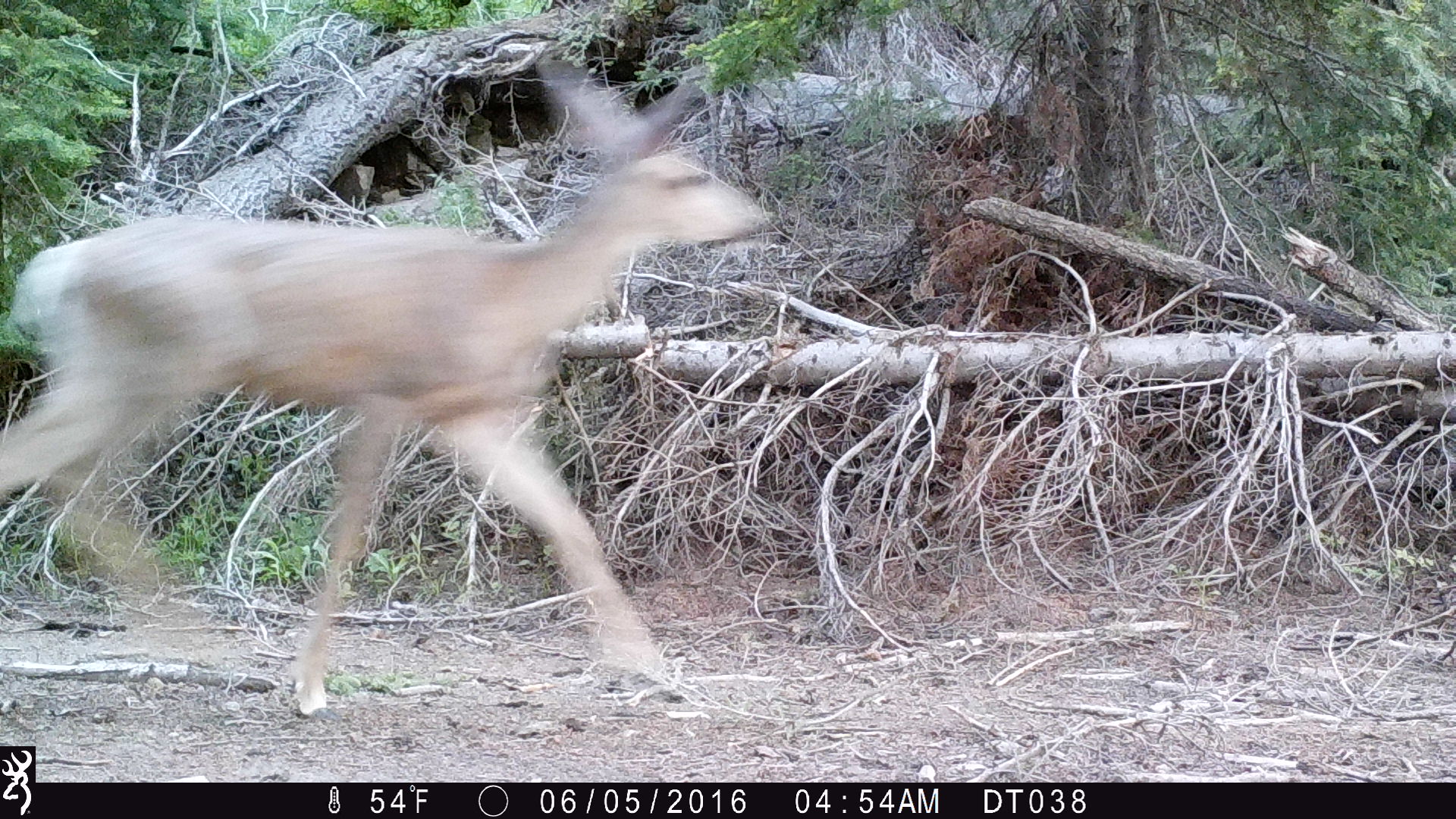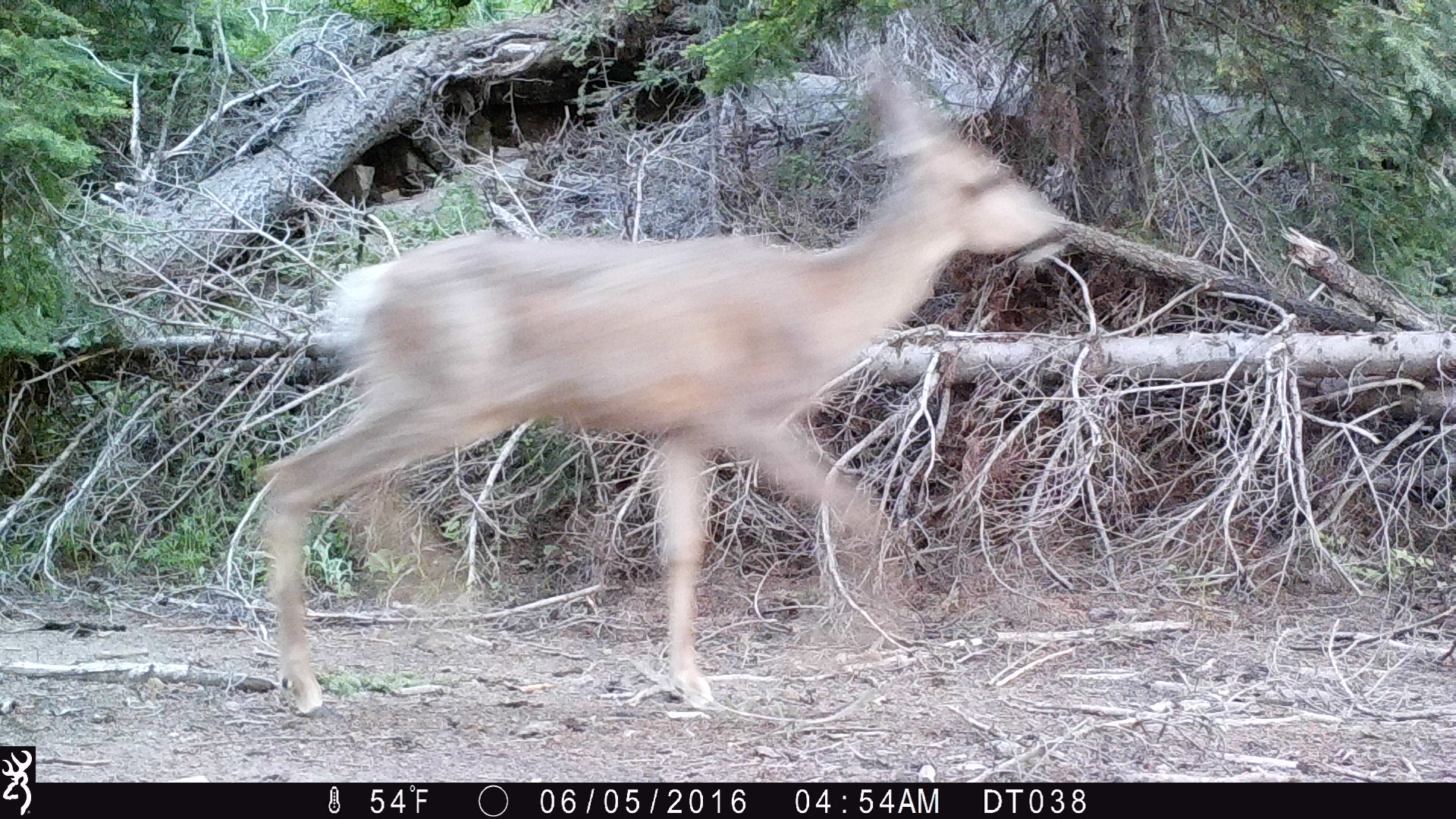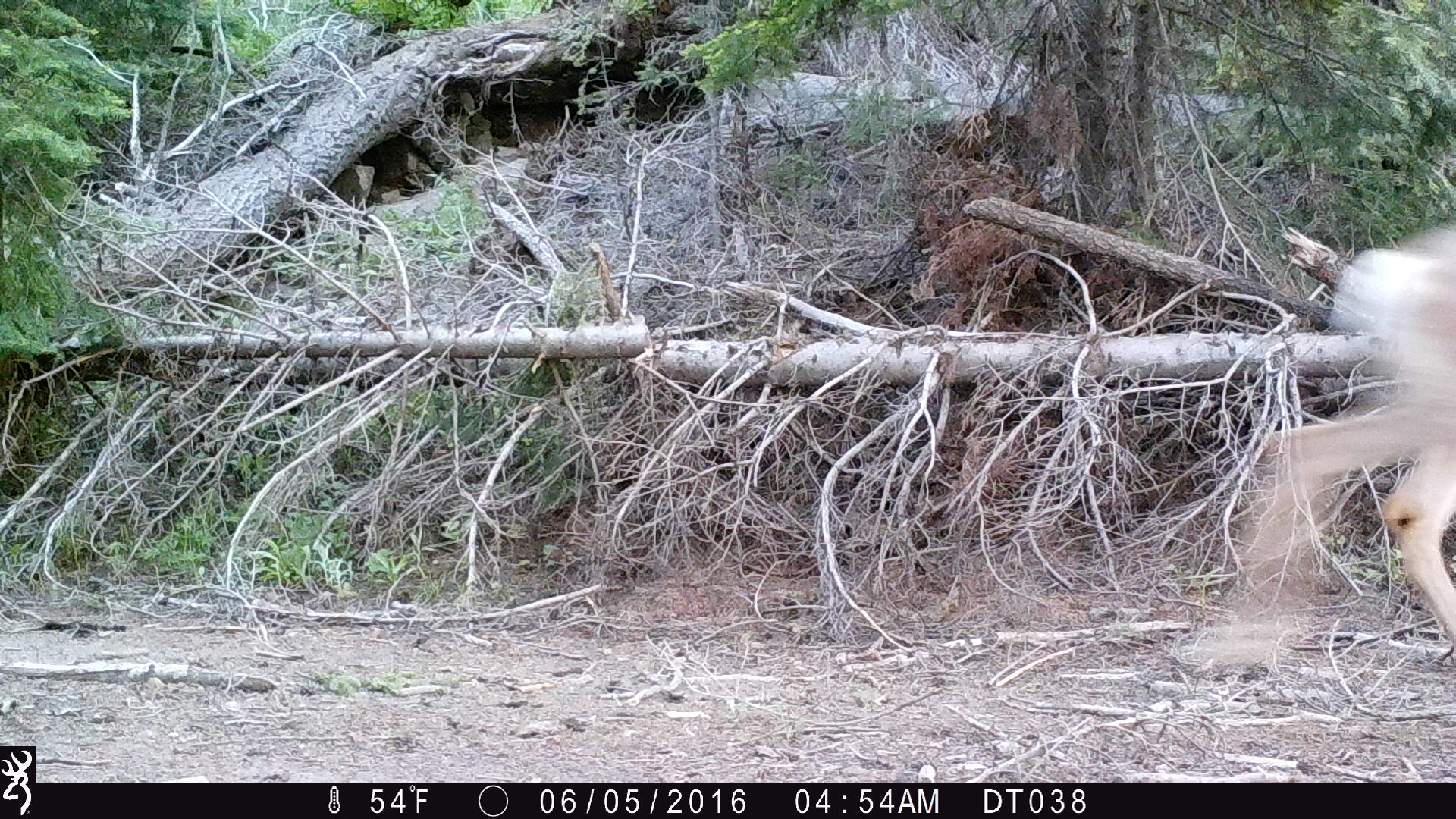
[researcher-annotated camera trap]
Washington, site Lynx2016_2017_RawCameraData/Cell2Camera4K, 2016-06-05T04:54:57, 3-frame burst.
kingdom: Animalia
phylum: Chordata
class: Mammalia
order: Artiodactyla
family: Cervidae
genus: Odocoileus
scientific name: Odocoileus hemionus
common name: mule deer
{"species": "Odocoileus hemionus (mule deer)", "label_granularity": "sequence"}